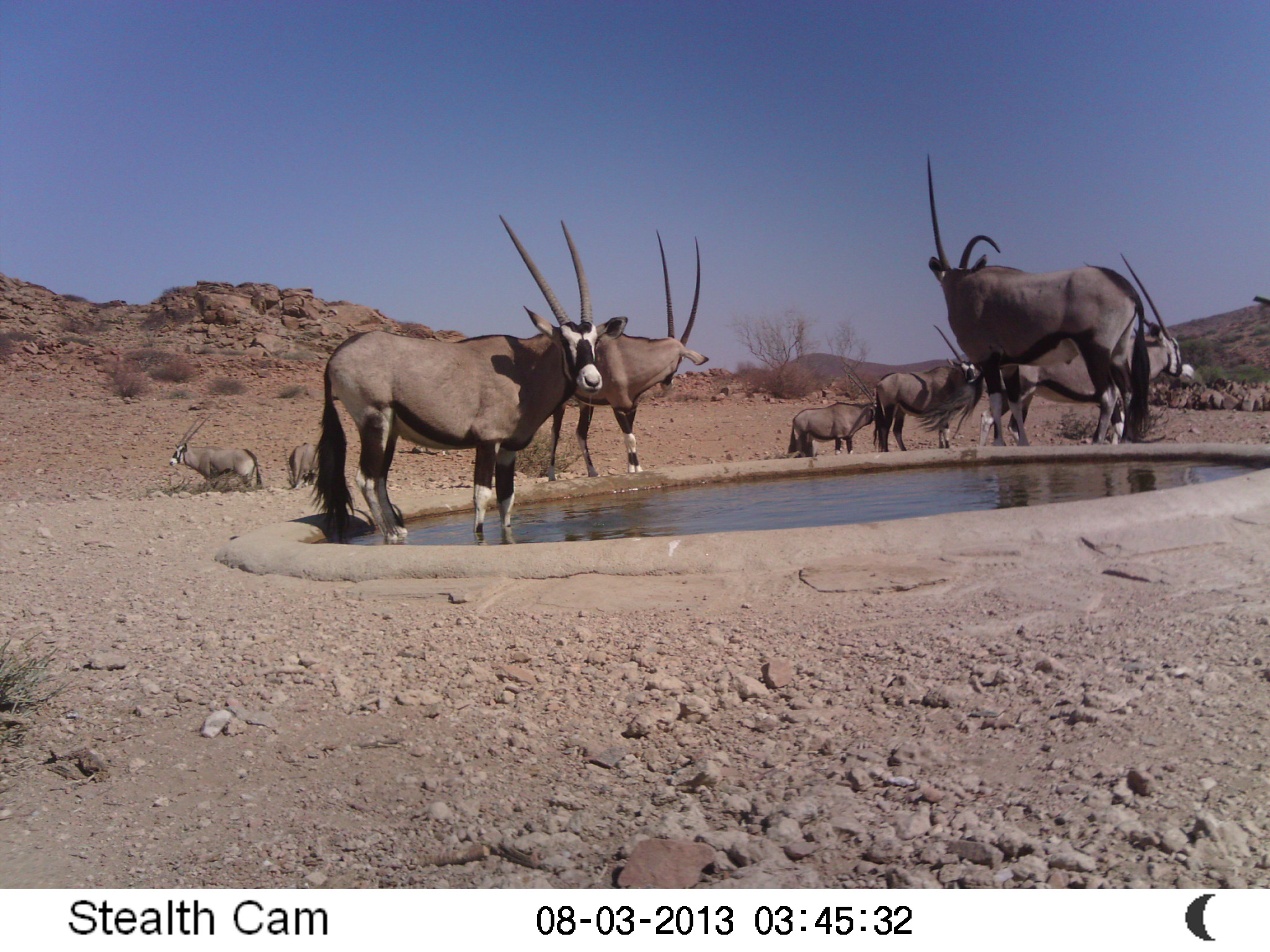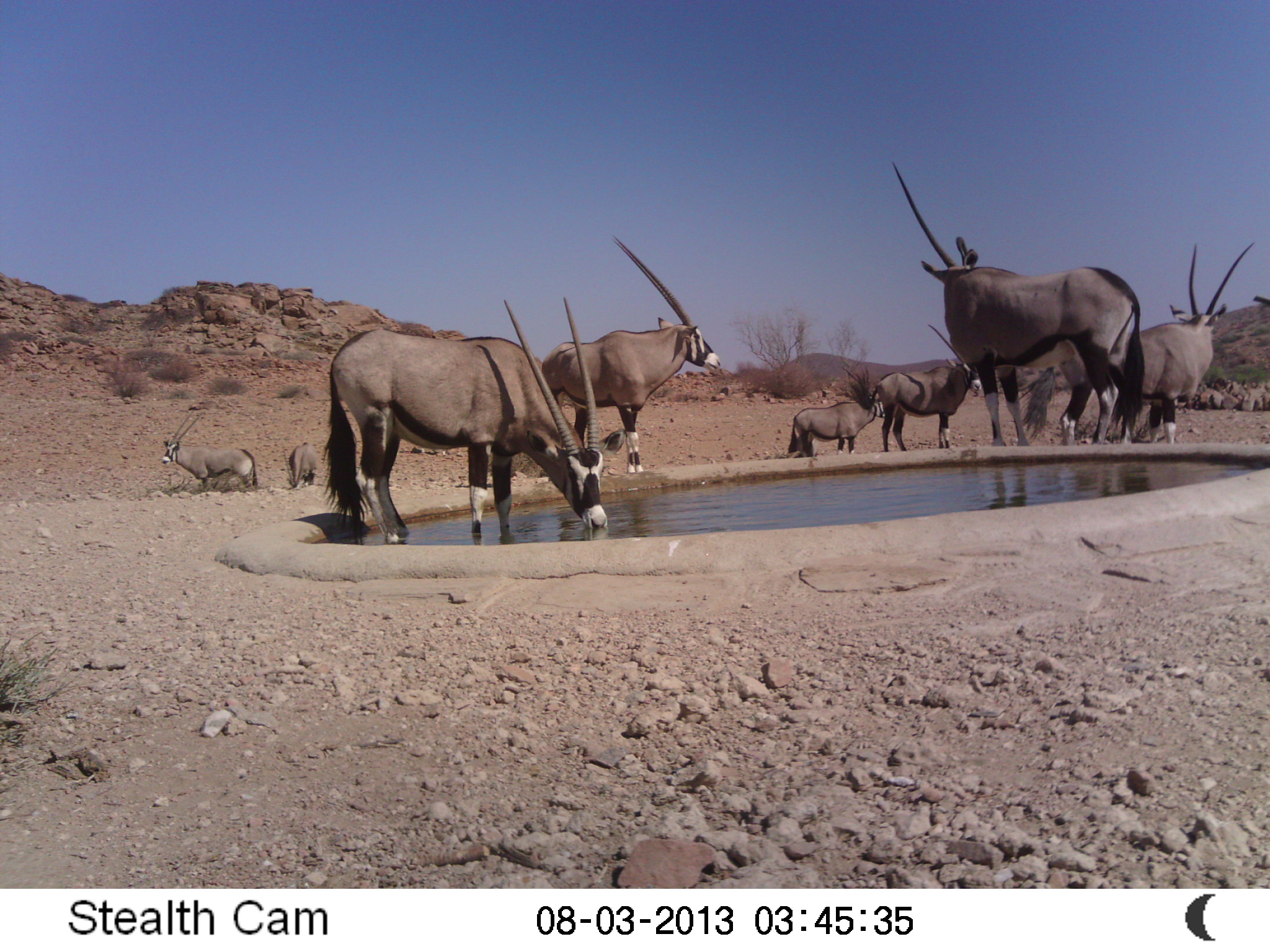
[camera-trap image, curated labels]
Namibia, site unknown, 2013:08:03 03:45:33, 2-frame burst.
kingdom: Animalia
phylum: Chordata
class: Mammalia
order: Artiodactyla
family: Bovidae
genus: Oryx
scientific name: Oryx gazella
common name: gemsbok